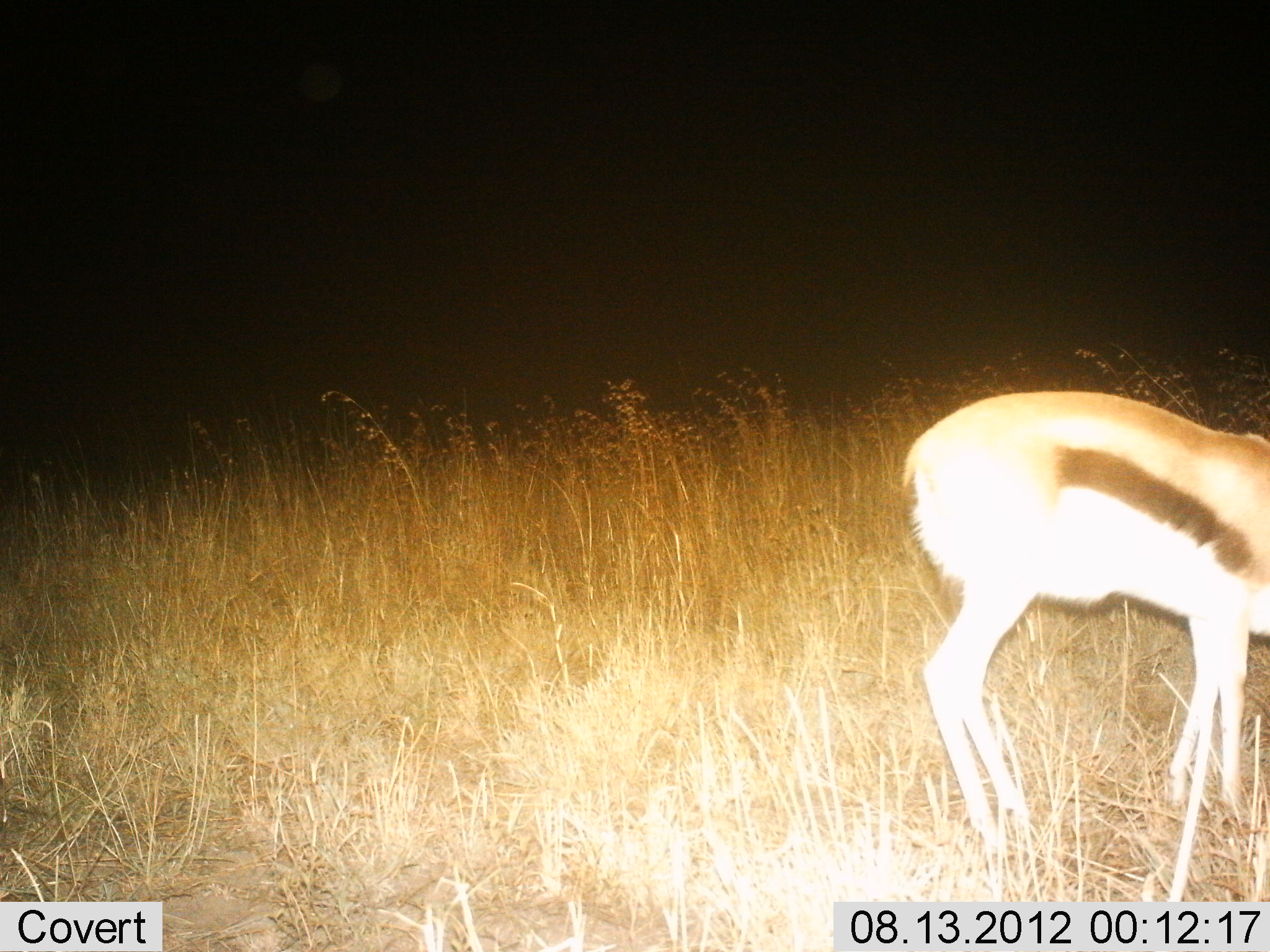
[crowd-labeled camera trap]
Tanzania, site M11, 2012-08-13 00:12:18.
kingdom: Animalia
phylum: Chordata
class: Mammalia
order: Artiodactyla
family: Bovidae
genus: Eudorcas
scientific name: Eudorcas thomsonii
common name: thomson's gazelle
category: gazellethomsons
Gazellethomsons (thomson's gazelle) (Eudorcas thomsonii), count 1. Behavior (volunteer vote fractions): standing 90%, resting 0%, moving 0%, interacting 0%. Young present (vote fraction): 0%. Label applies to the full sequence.